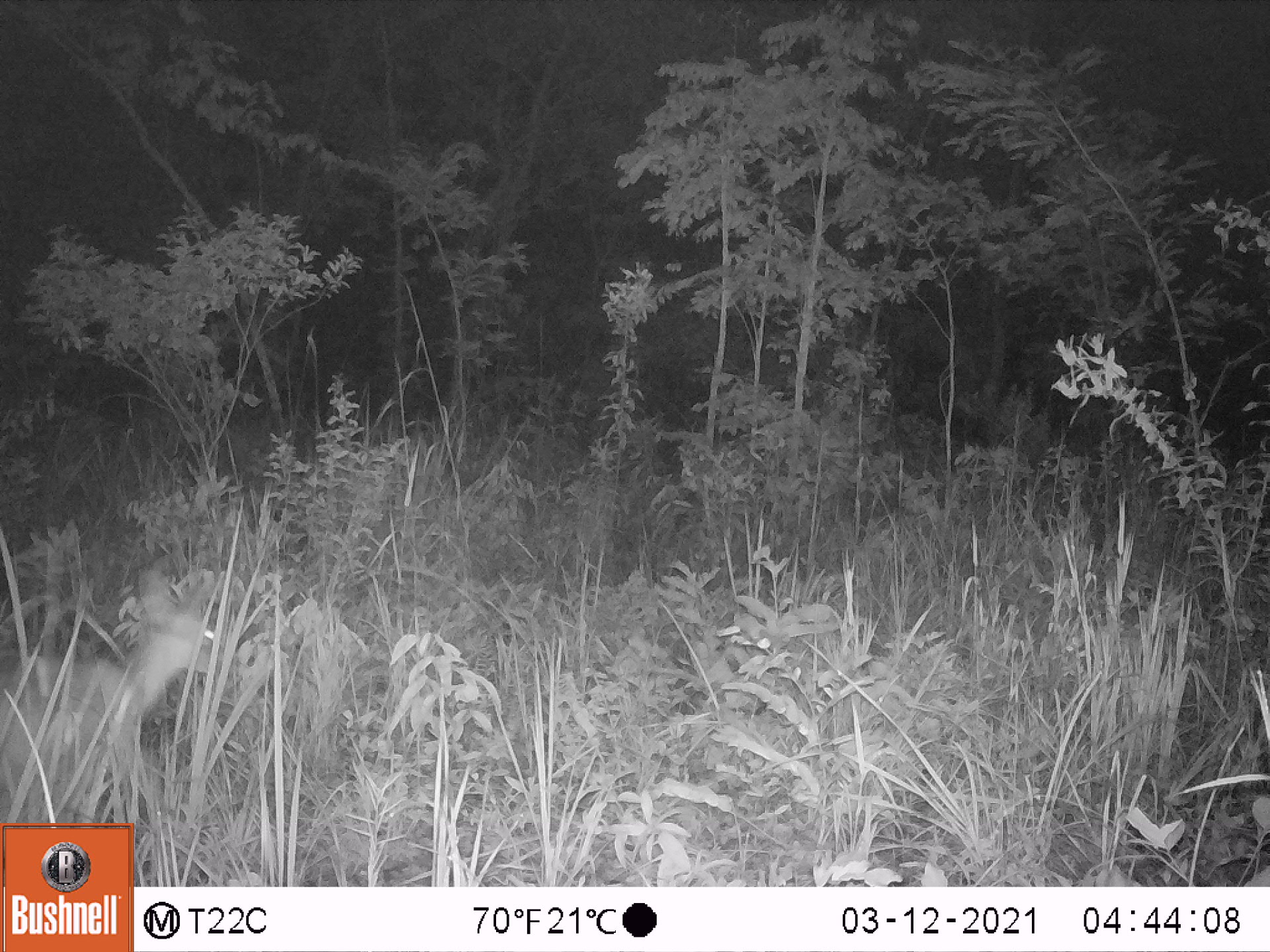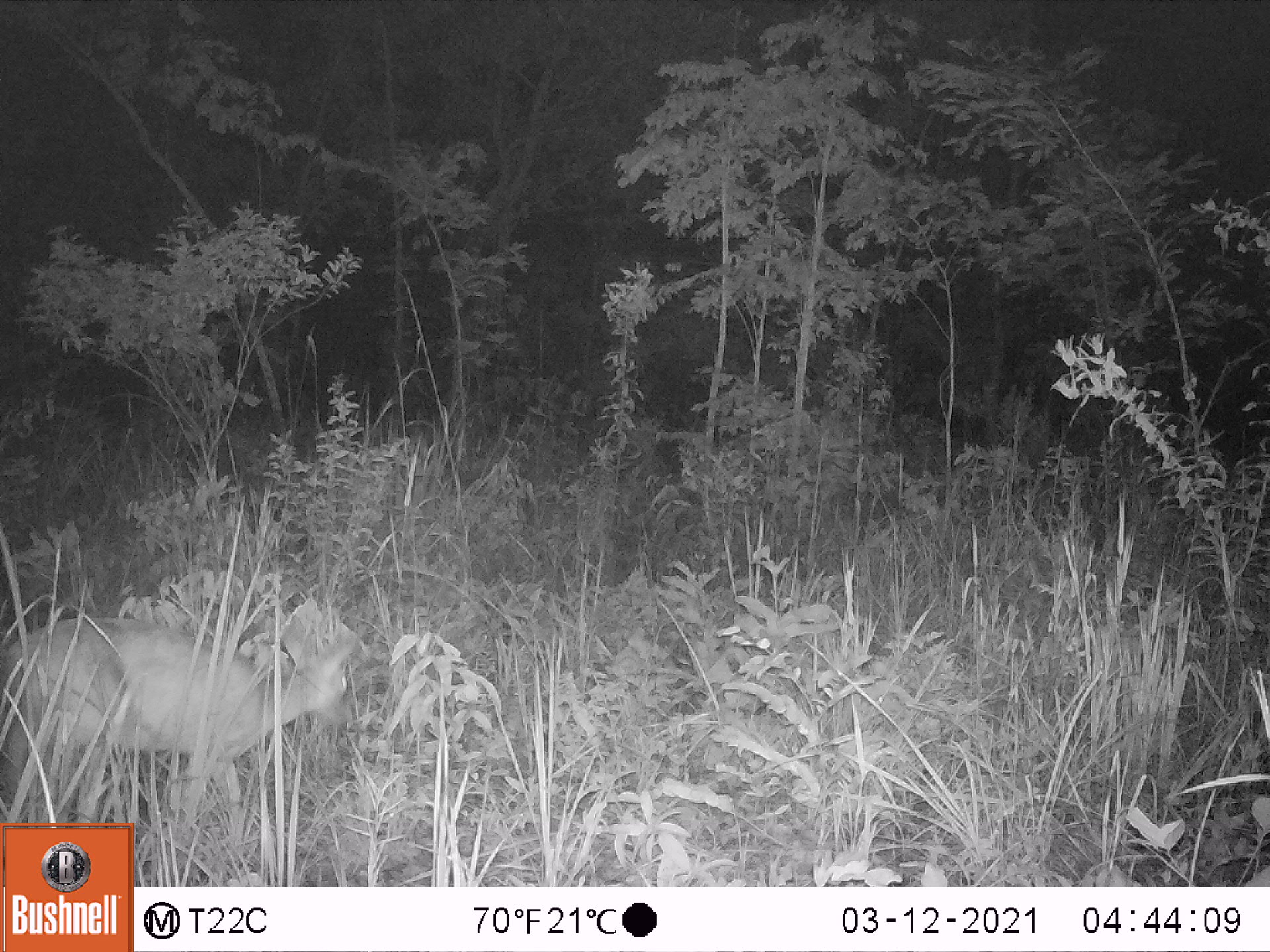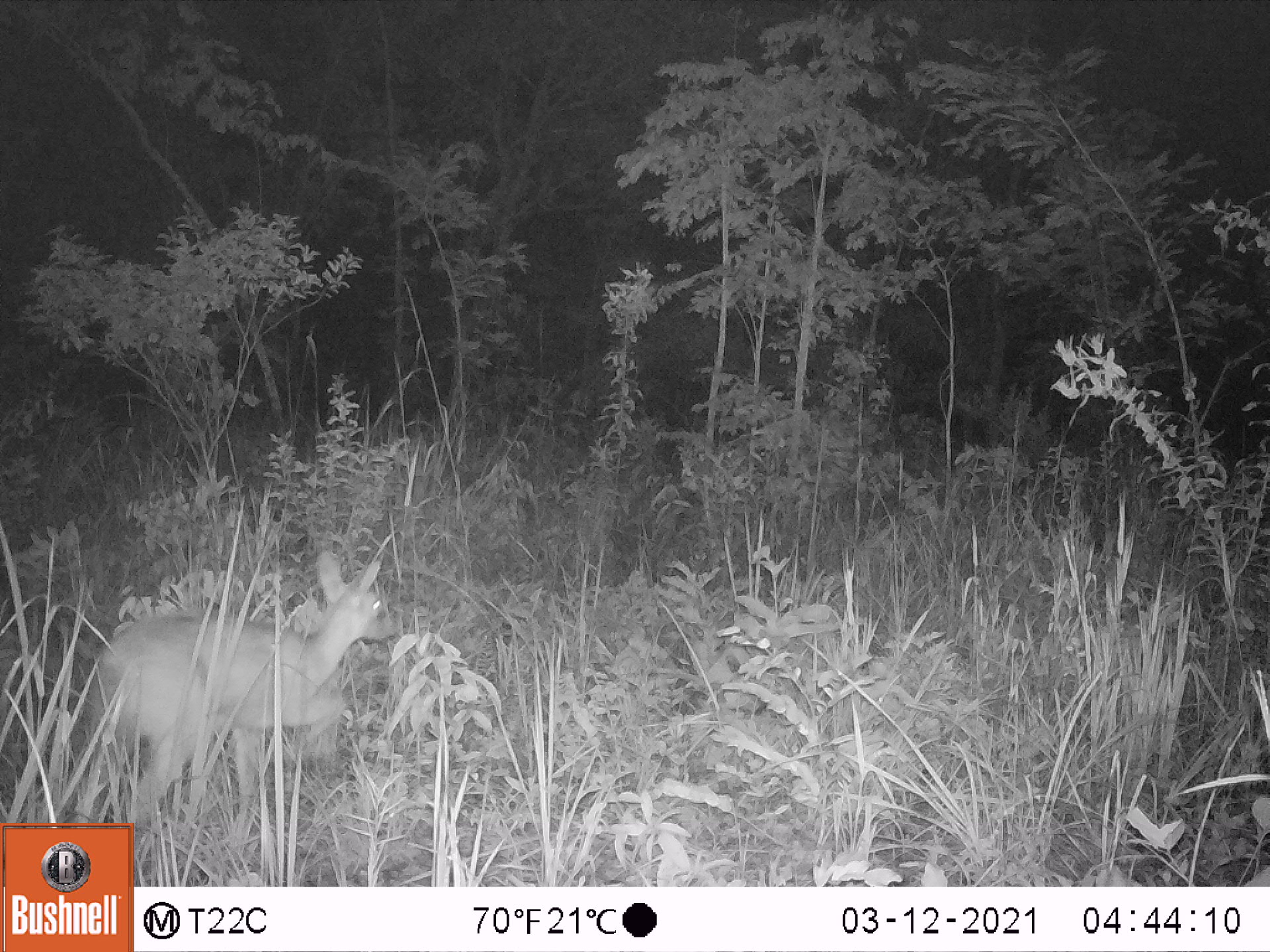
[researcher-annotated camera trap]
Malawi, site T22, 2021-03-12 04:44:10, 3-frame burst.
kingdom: Animalia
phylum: Chordata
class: Mammalia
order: Artiodactyla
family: Bovidae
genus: Sylvicapra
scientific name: Sylvicapra grimmia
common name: common duiker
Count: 1.